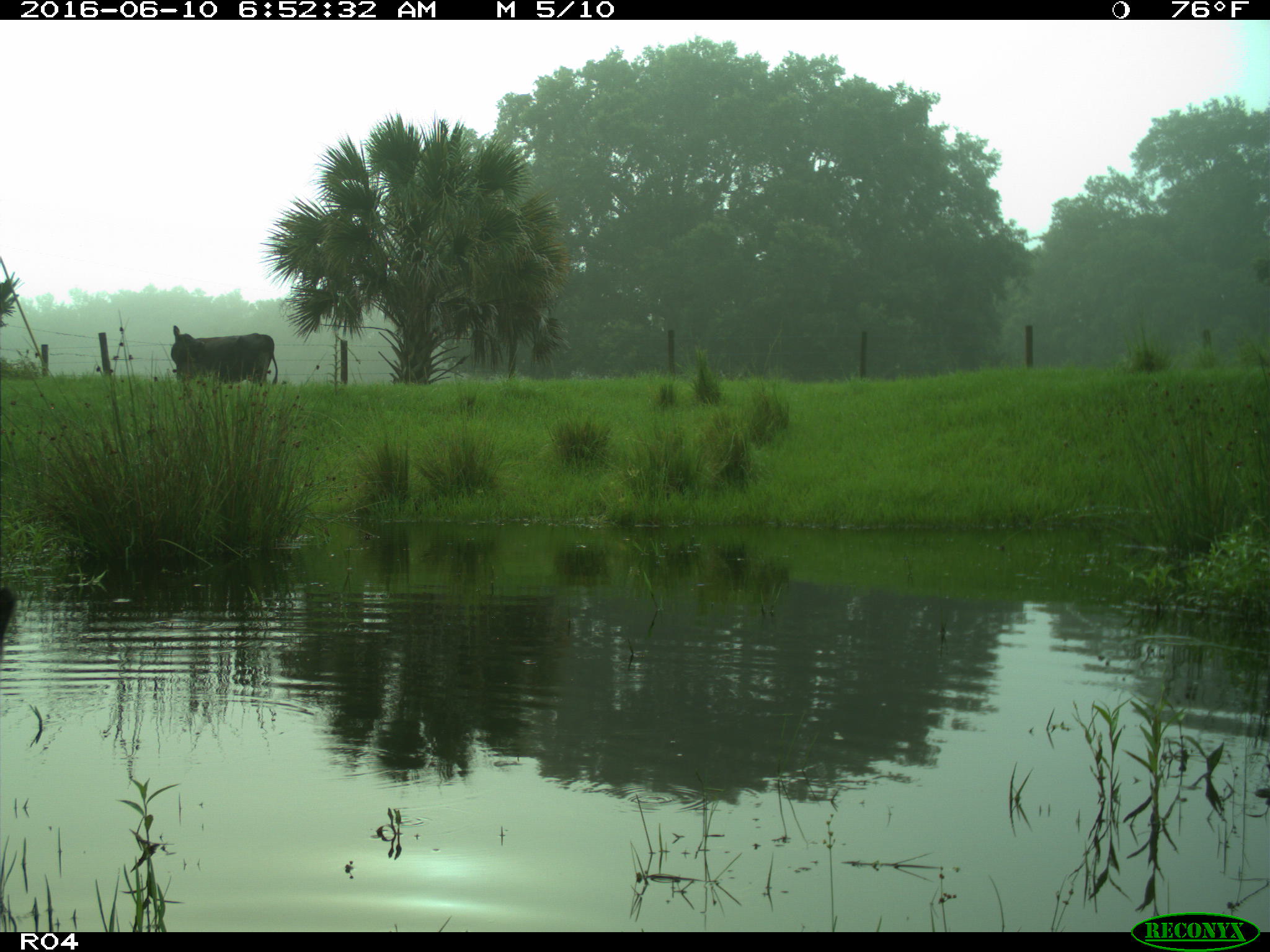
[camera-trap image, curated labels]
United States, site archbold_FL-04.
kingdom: Animalia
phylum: Chordata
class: Mammalia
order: Artiodactyla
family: Bovidae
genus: Bos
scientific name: Bos taurus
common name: domestic cow